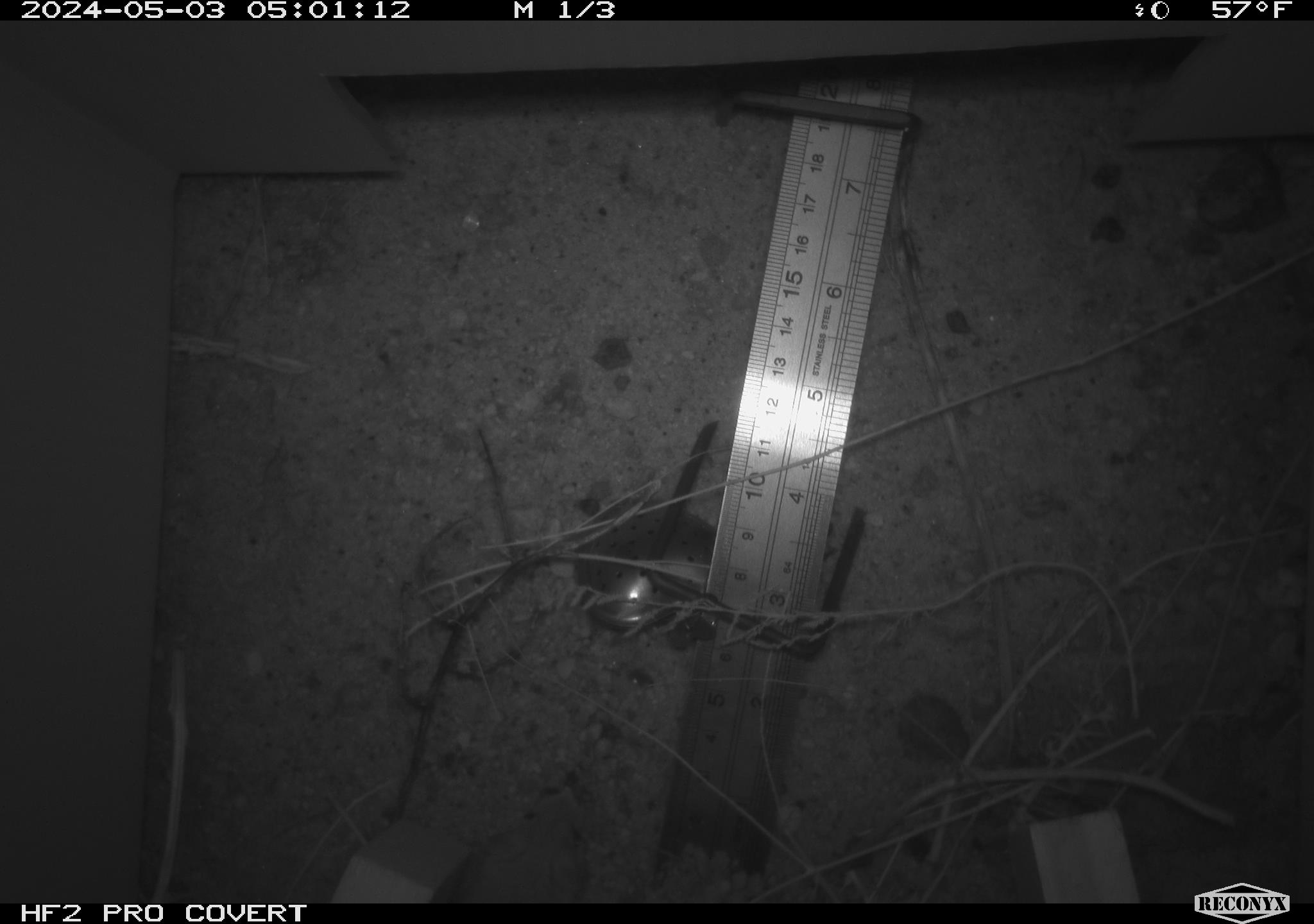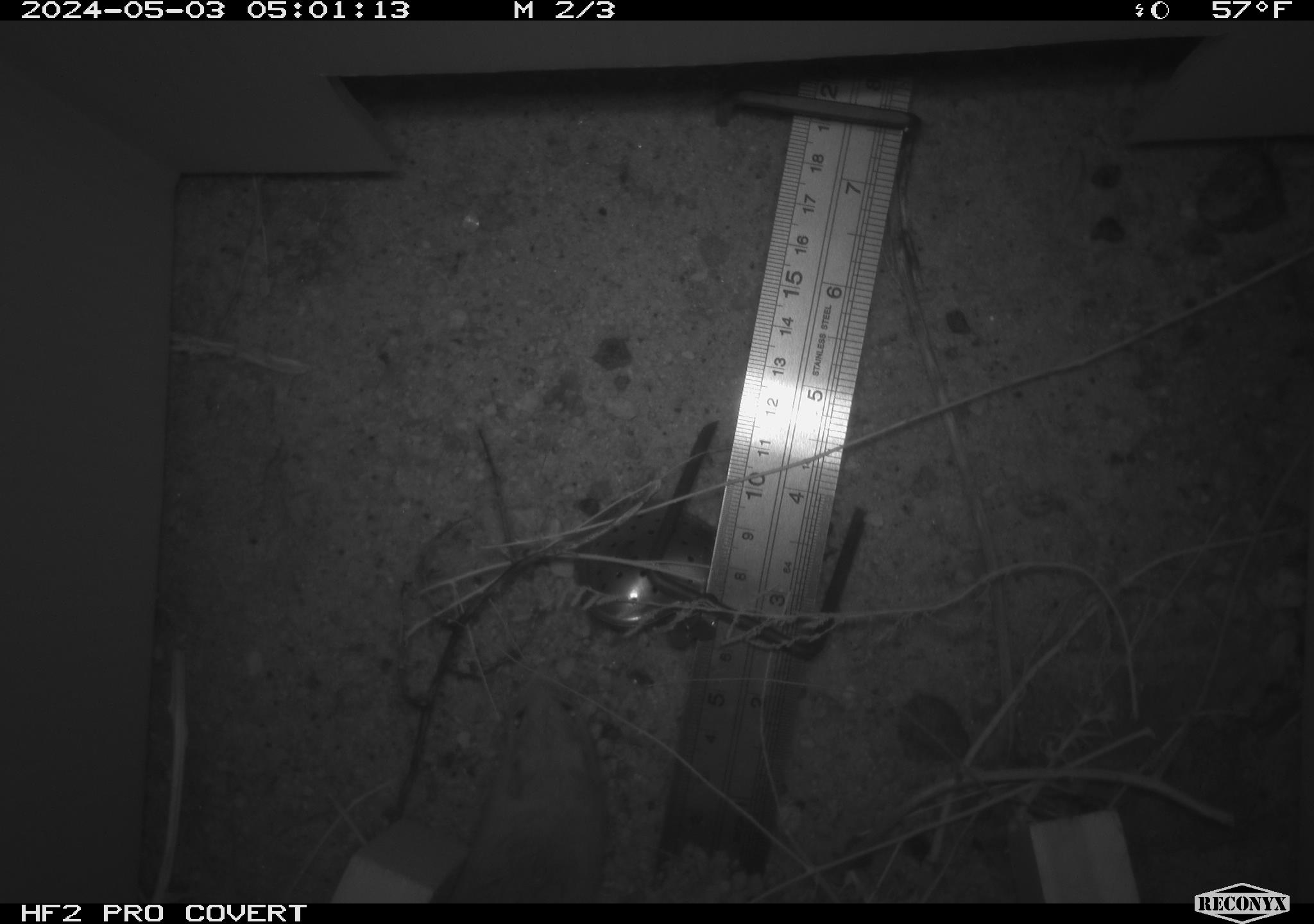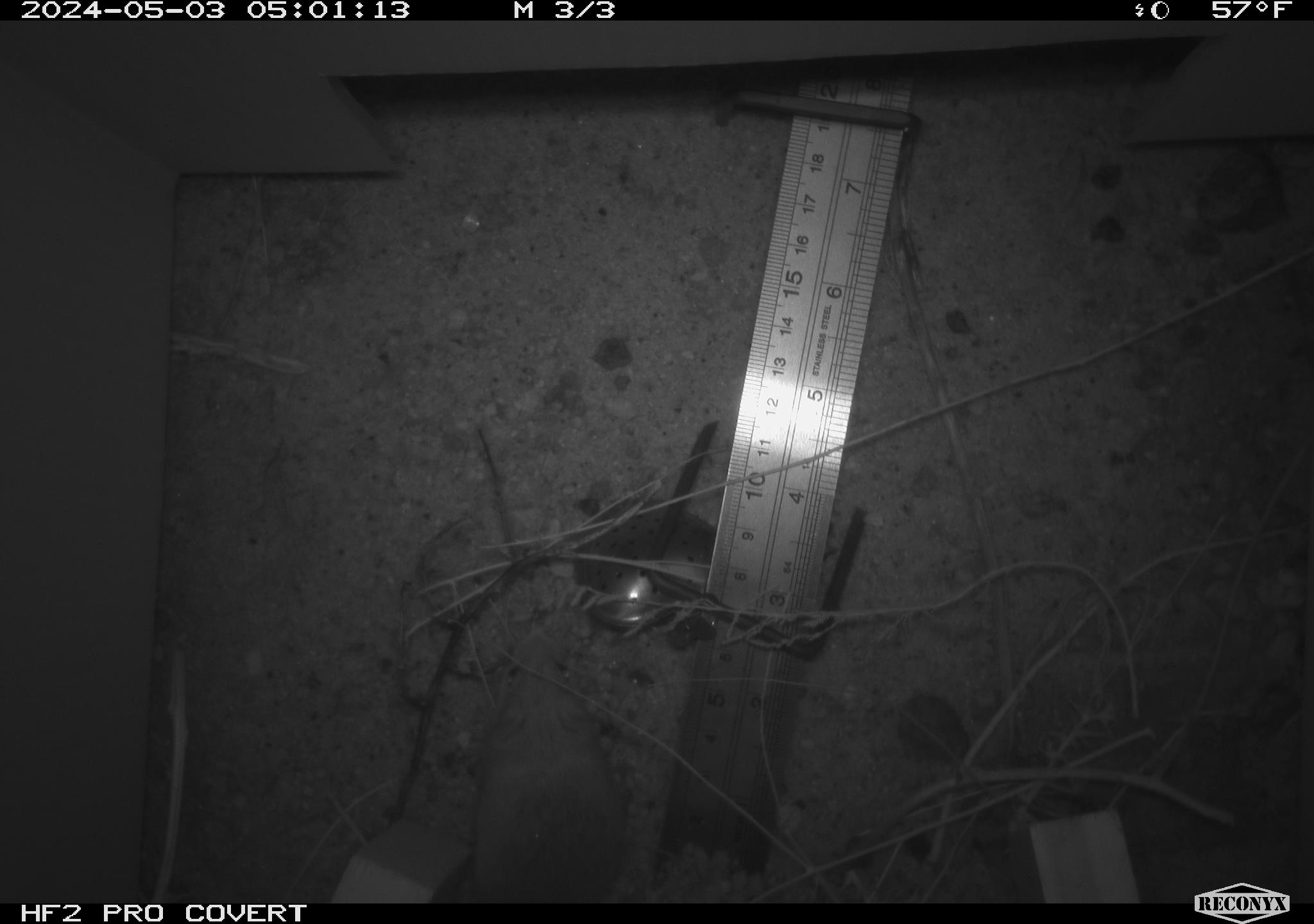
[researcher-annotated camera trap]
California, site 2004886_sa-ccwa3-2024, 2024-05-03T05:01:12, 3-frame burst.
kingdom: Animalia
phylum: Chordata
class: Mammalia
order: Rodentia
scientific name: Rodentia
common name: mouse species